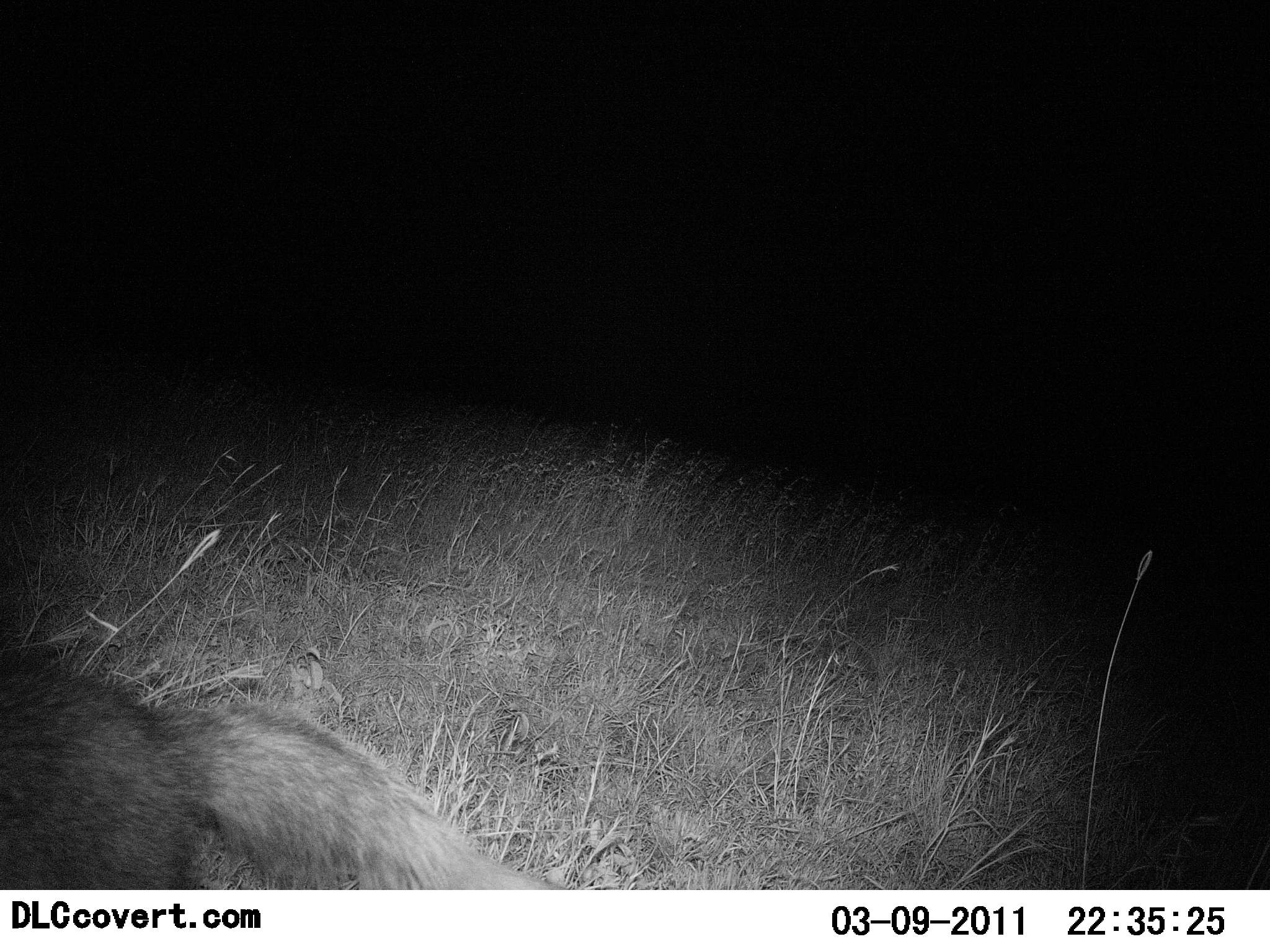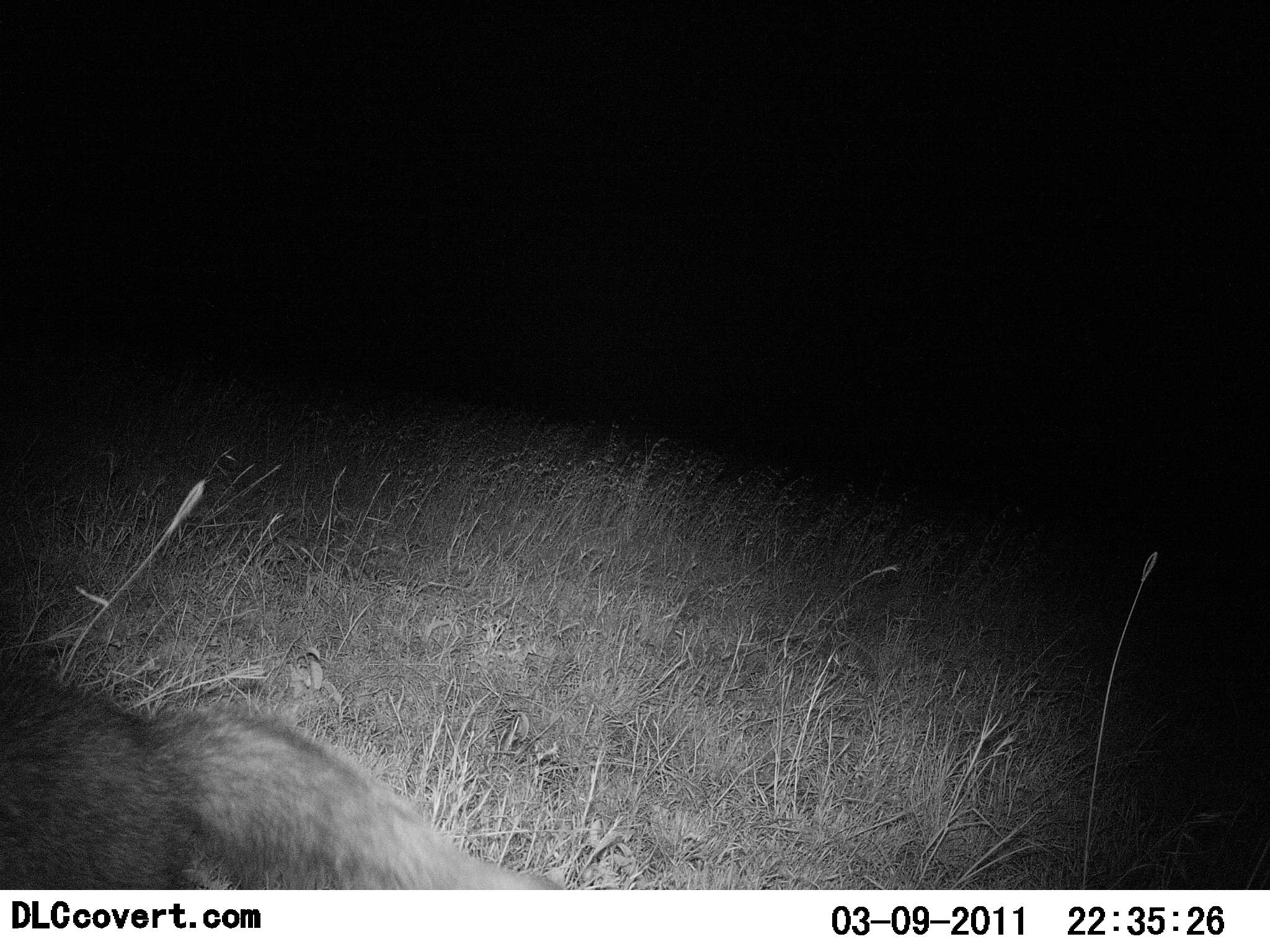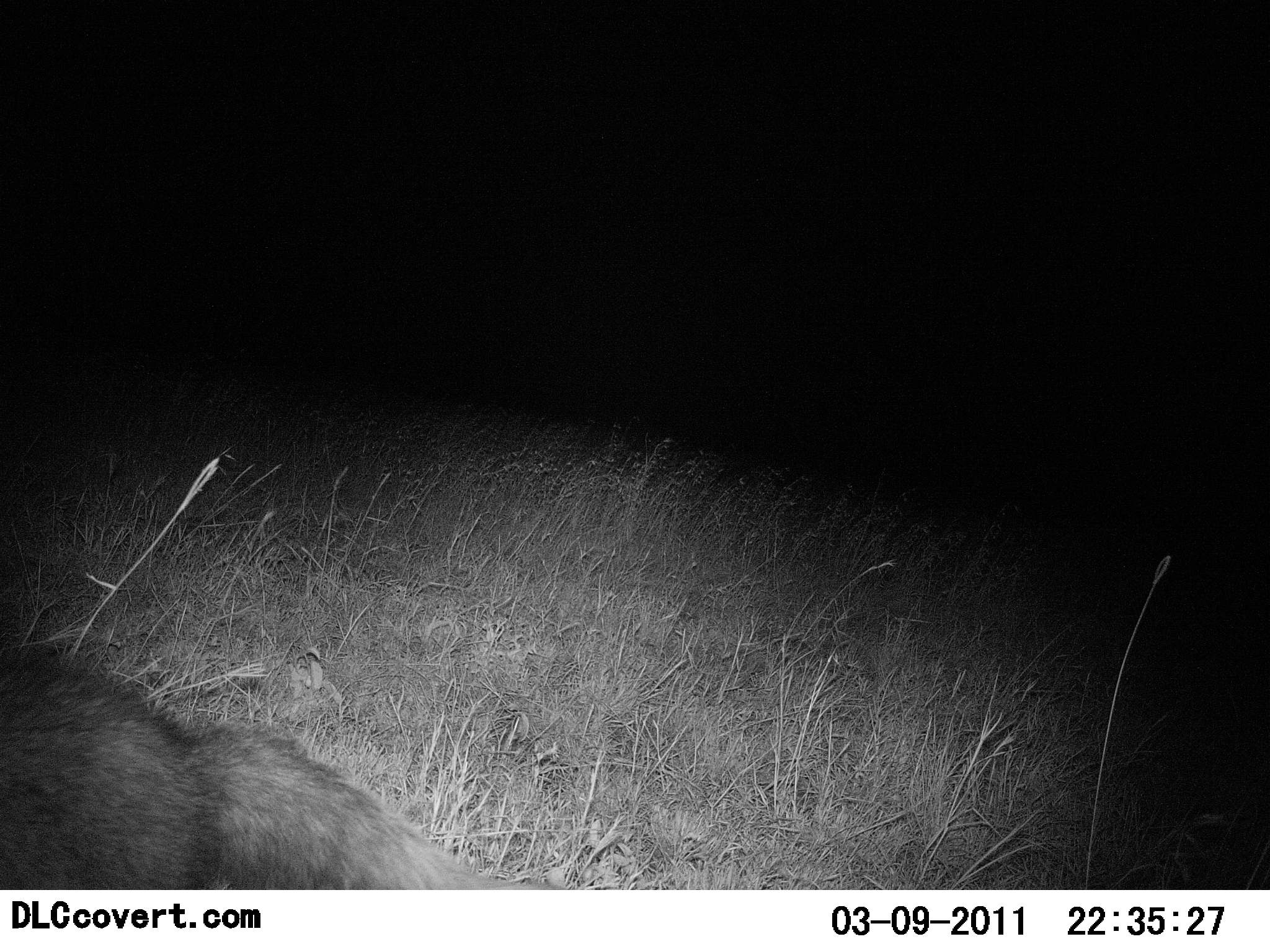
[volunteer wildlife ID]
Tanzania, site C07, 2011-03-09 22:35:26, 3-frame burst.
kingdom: Animalia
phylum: Chordata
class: Mammalia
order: Carnivora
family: Canidae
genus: Otocyon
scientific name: Otocyon megalotis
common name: bat-eared fox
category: batearedfox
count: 1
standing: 57%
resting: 0%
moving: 43%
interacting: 0%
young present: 0%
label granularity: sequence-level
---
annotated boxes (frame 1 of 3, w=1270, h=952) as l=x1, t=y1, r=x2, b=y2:
animal: l=0, t=658, r=541, b=889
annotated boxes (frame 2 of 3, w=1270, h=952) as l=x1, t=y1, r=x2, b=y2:
animal: l=0, t=671, r=571, b=891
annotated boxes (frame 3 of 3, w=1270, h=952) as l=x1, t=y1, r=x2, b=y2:
animal: l=0, t=651, r=570, b=891